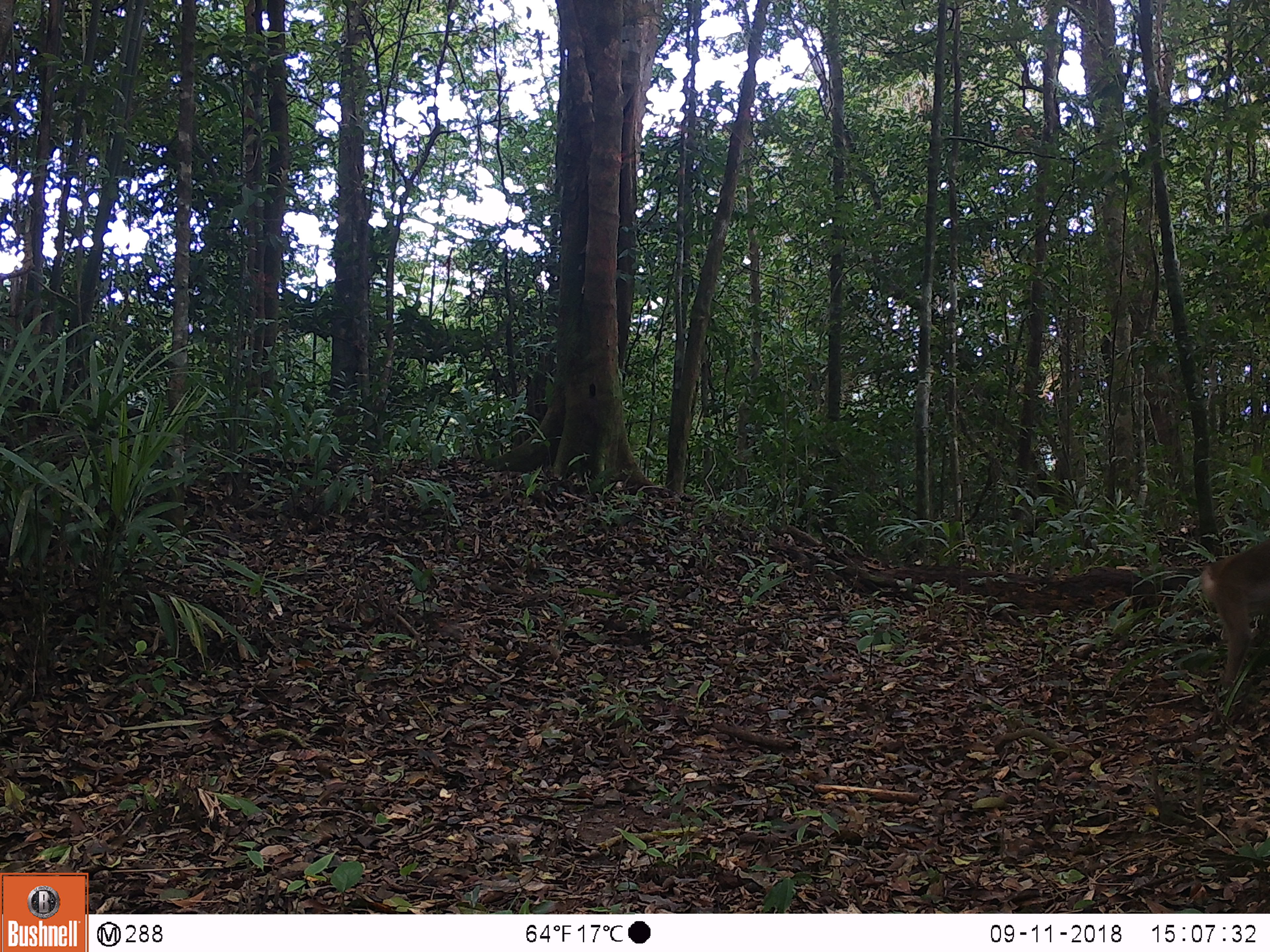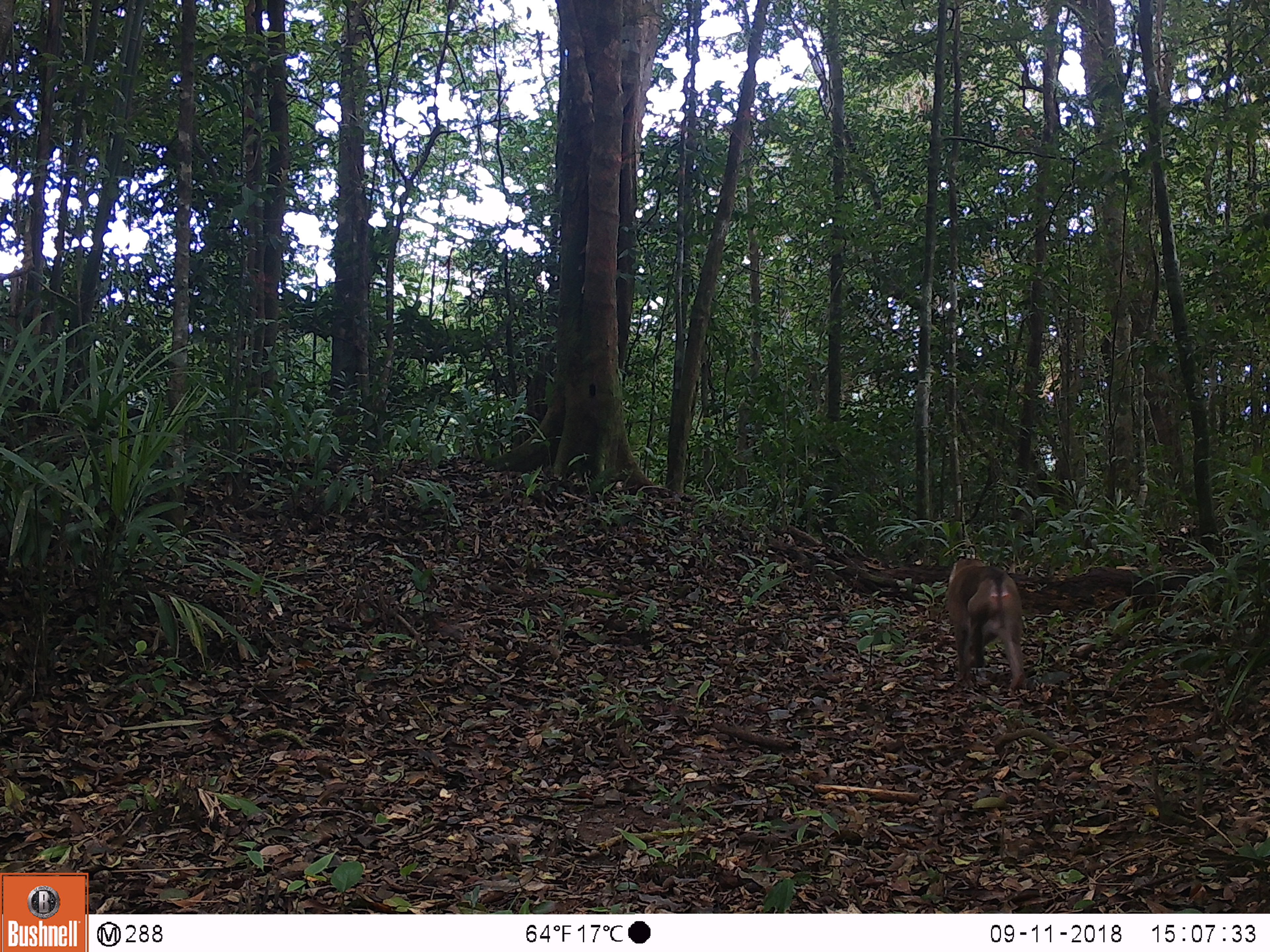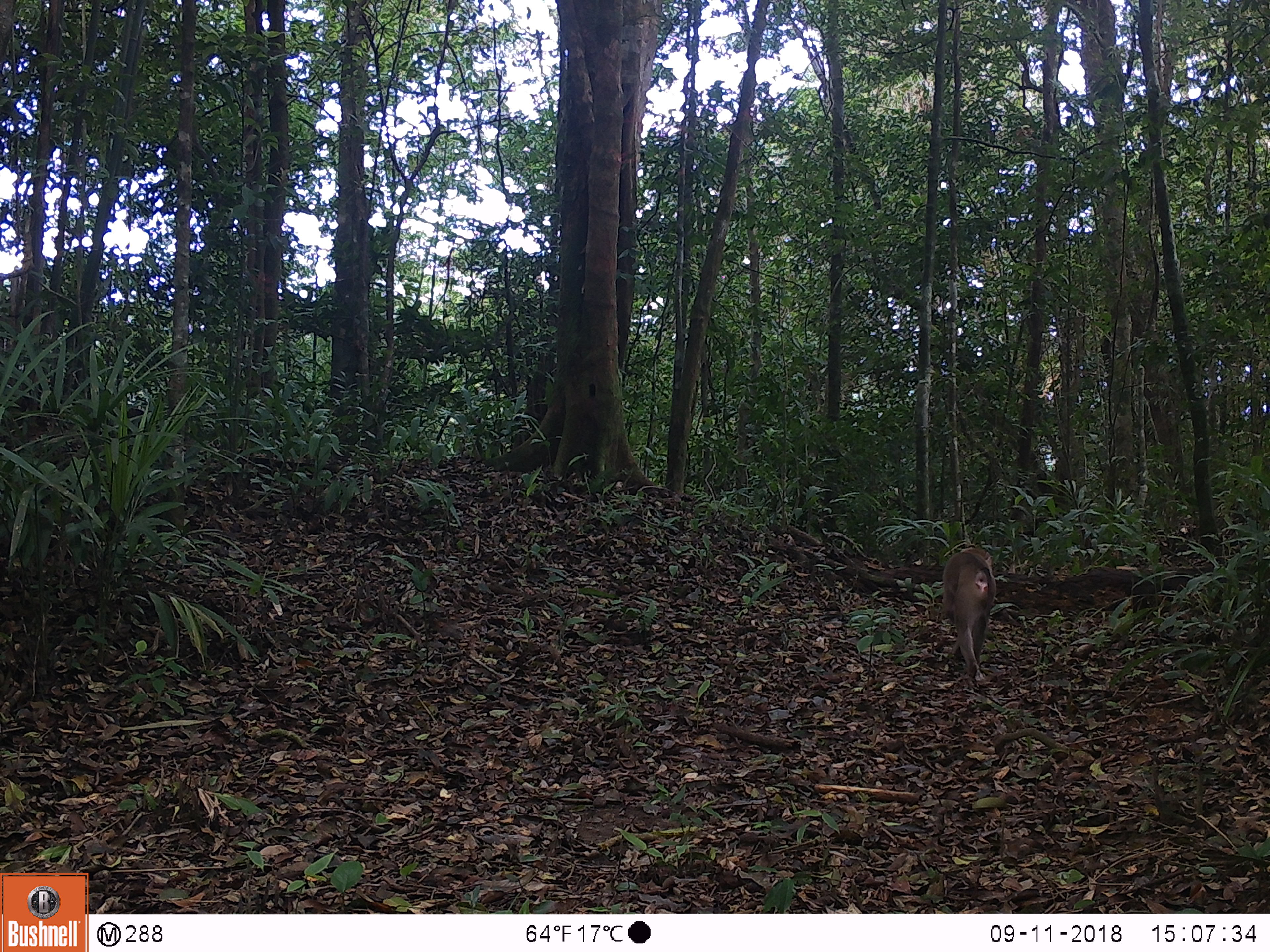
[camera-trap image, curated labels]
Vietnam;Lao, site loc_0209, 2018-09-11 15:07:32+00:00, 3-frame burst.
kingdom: Animalia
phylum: Chordata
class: Mammalia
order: Primates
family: Cercopithecidae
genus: Macaca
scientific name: Macaca nemestrina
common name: pig-tailed macaque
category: pig tailed macaque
Pig tailed macaque (pig-tailed macaque) (Macaca nemestrina). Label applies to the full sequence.